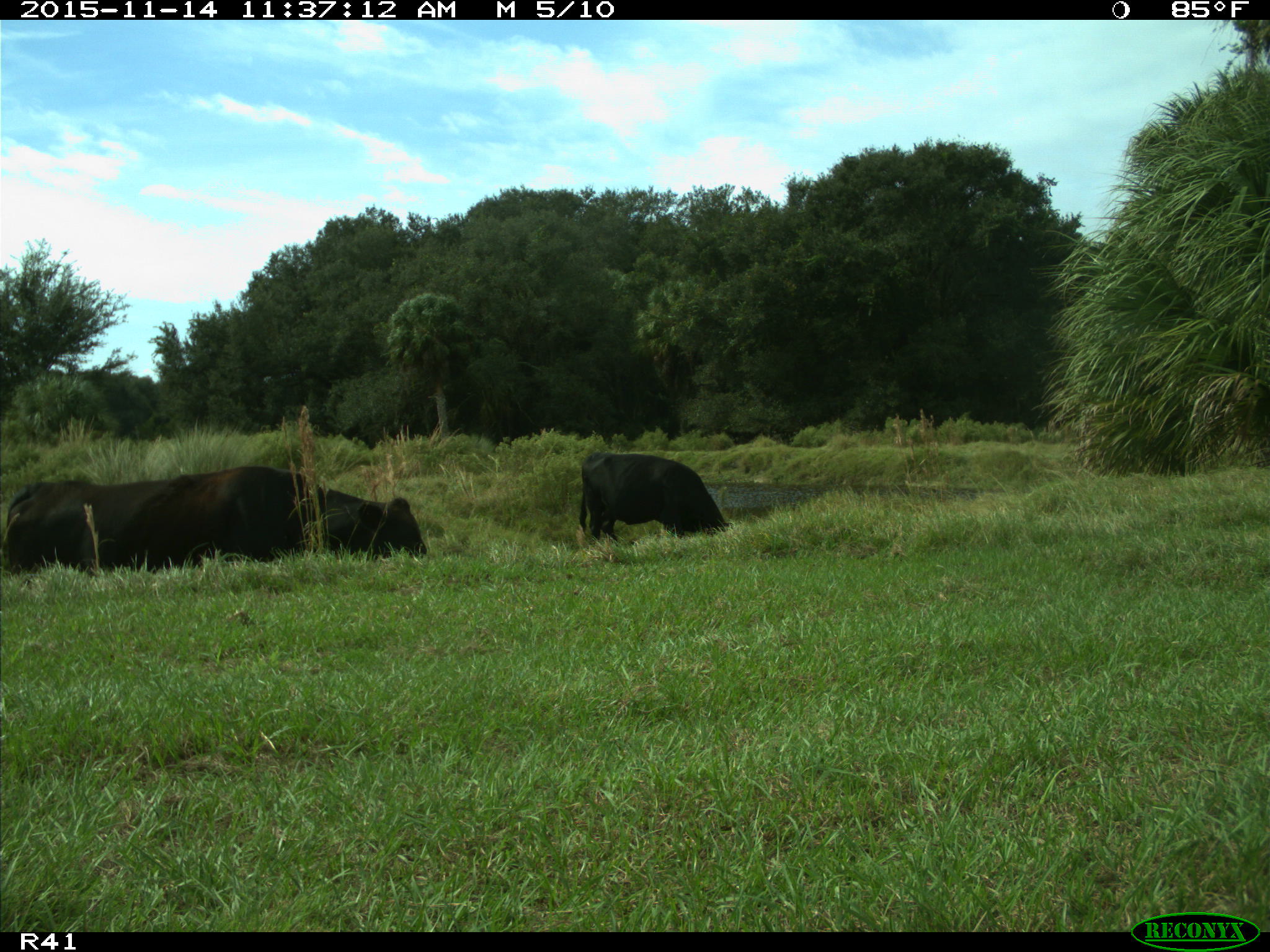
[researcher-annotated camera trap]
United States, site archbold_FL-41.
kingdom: Animalia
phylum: Chordata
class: Mammalia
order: Artiodactyla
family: Bovidae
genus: Bos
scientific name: Bos taurus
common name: domestic cow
Bos taurus (domestic cow).